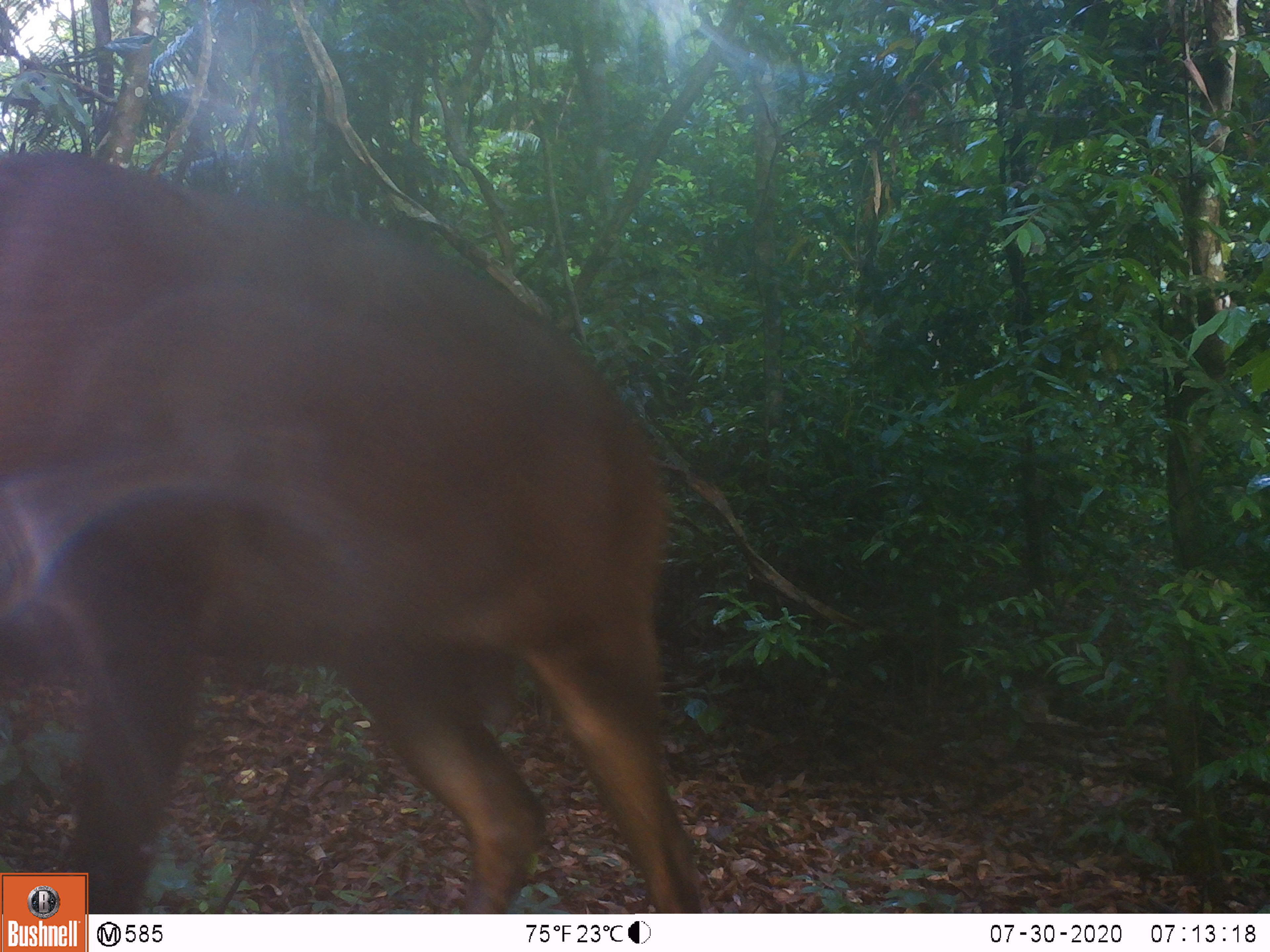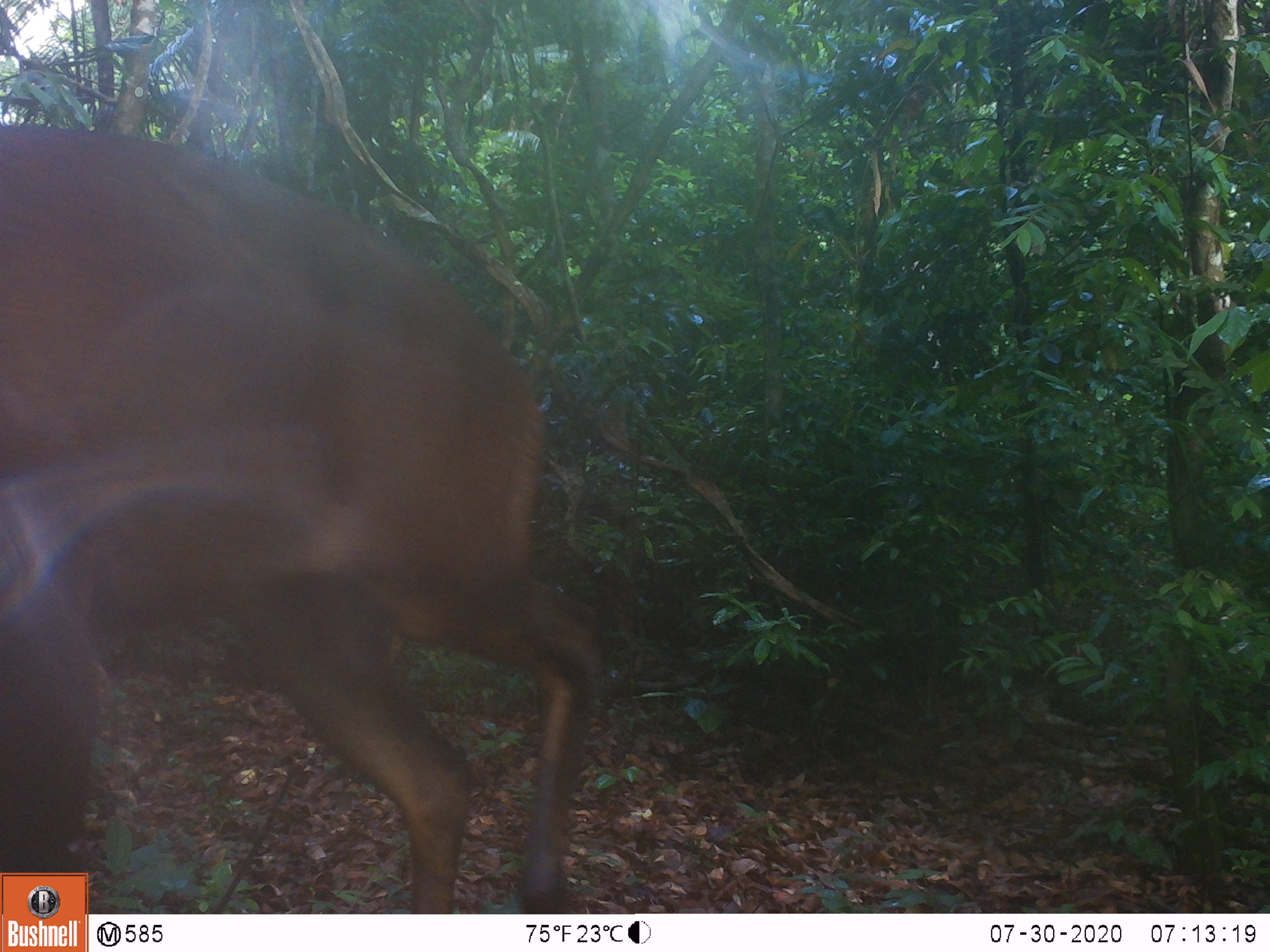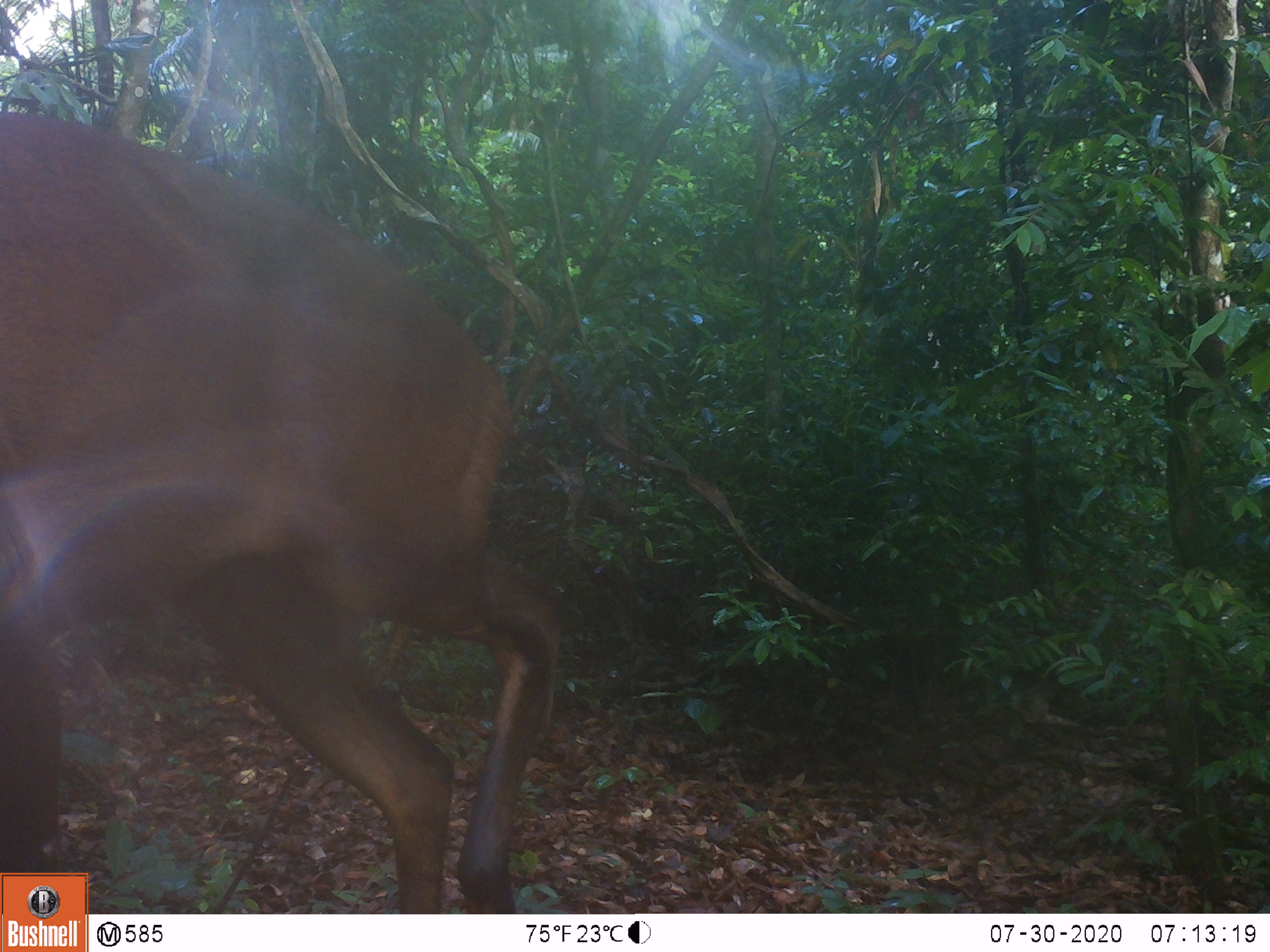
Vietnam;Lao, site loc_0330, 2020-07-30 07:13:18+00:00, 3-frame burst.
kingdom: Animalia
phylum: Chordata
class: Mammalia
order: Artiodactyla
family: Cervidae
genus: Muntiacus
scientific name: Muntiacus vuquangensis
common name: large-antlered muntjac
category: large antlered muntjac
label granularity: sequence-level